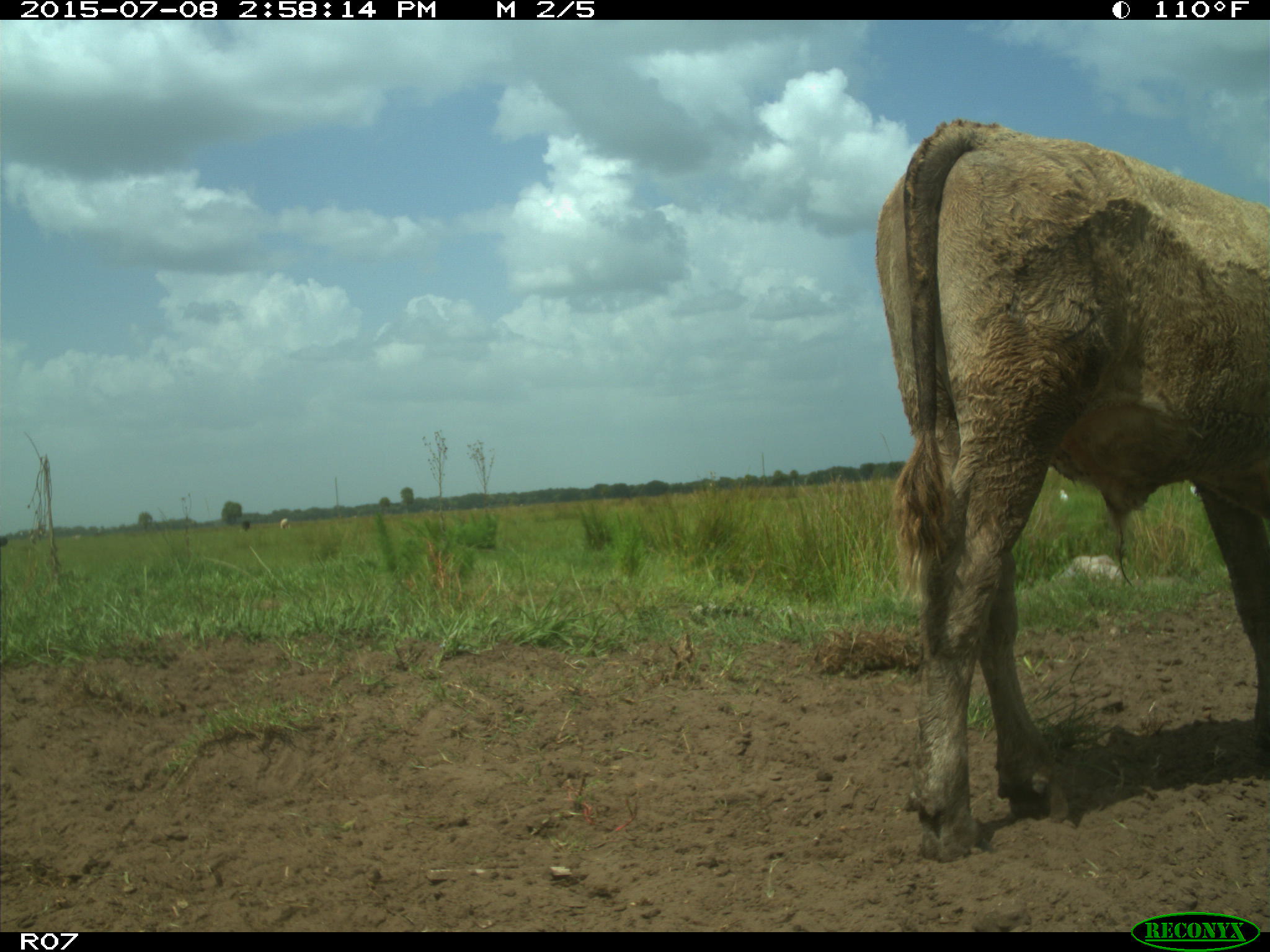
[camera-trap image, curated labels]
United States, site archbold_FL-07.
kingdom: Animalia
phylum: Chordata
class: Mammalia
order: Artiodactyla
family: Bovidae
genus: Bos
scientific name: Bos taurus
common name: domestic cow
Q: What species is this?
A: Bos taurus (domestic cow).